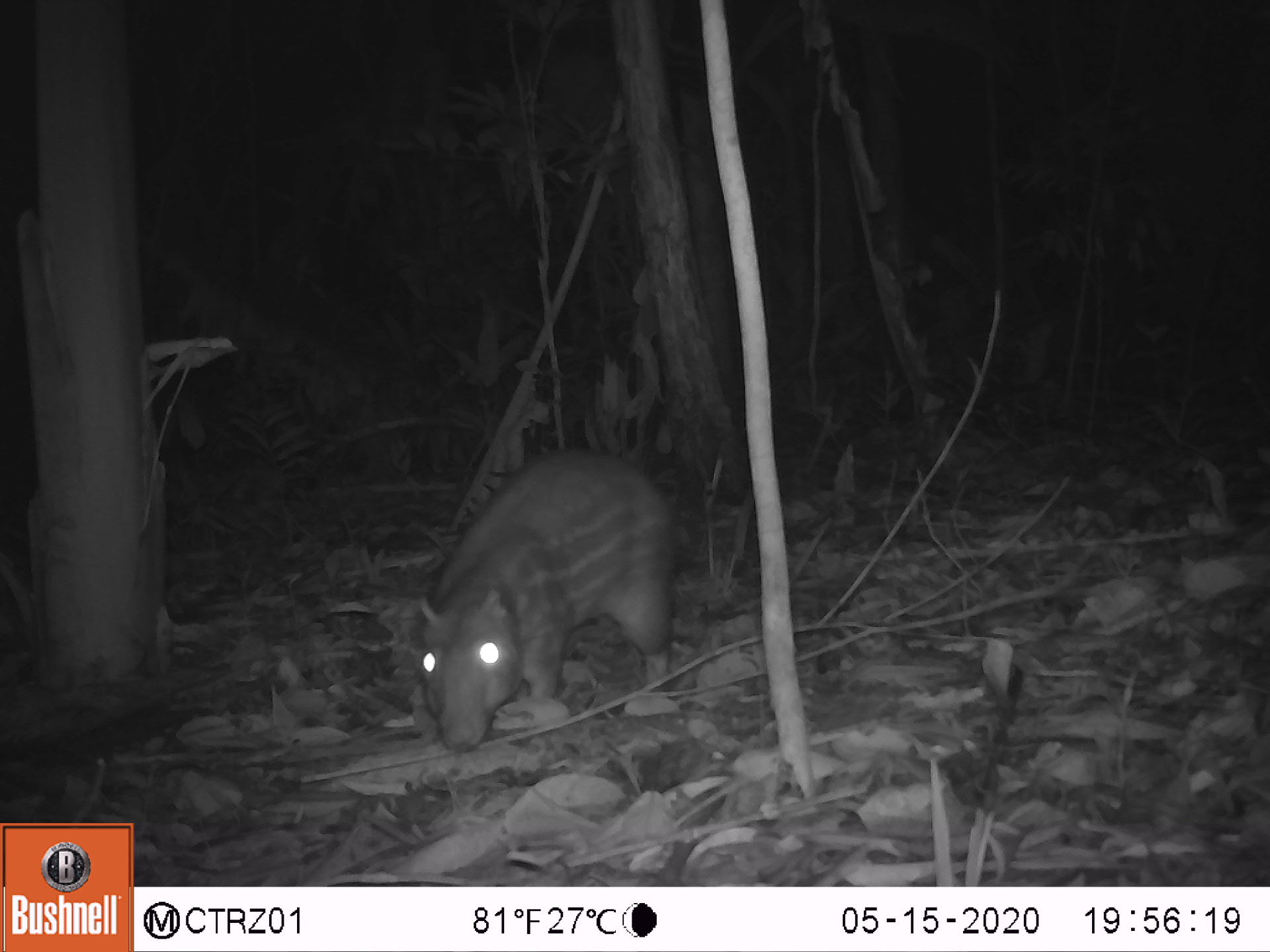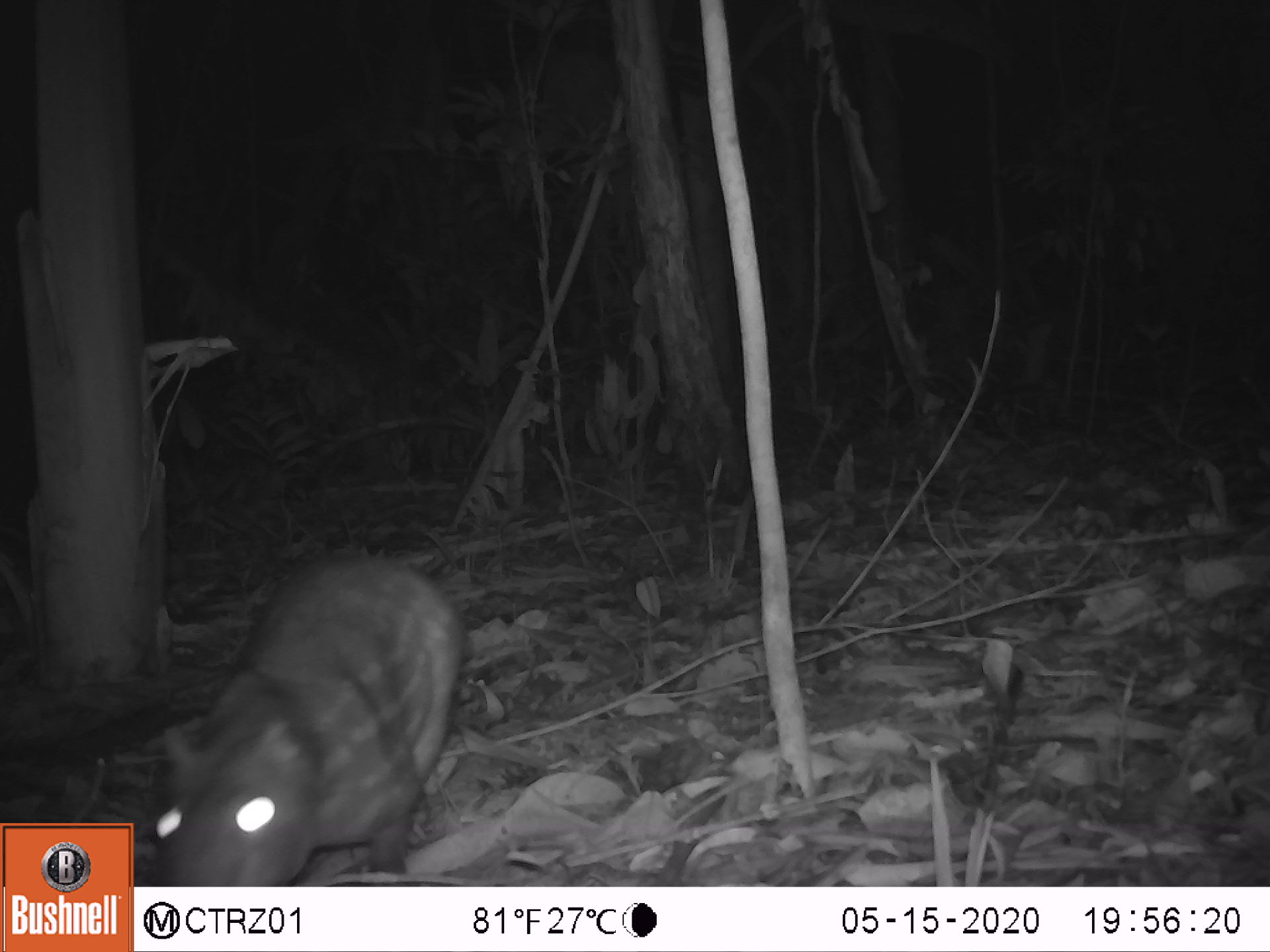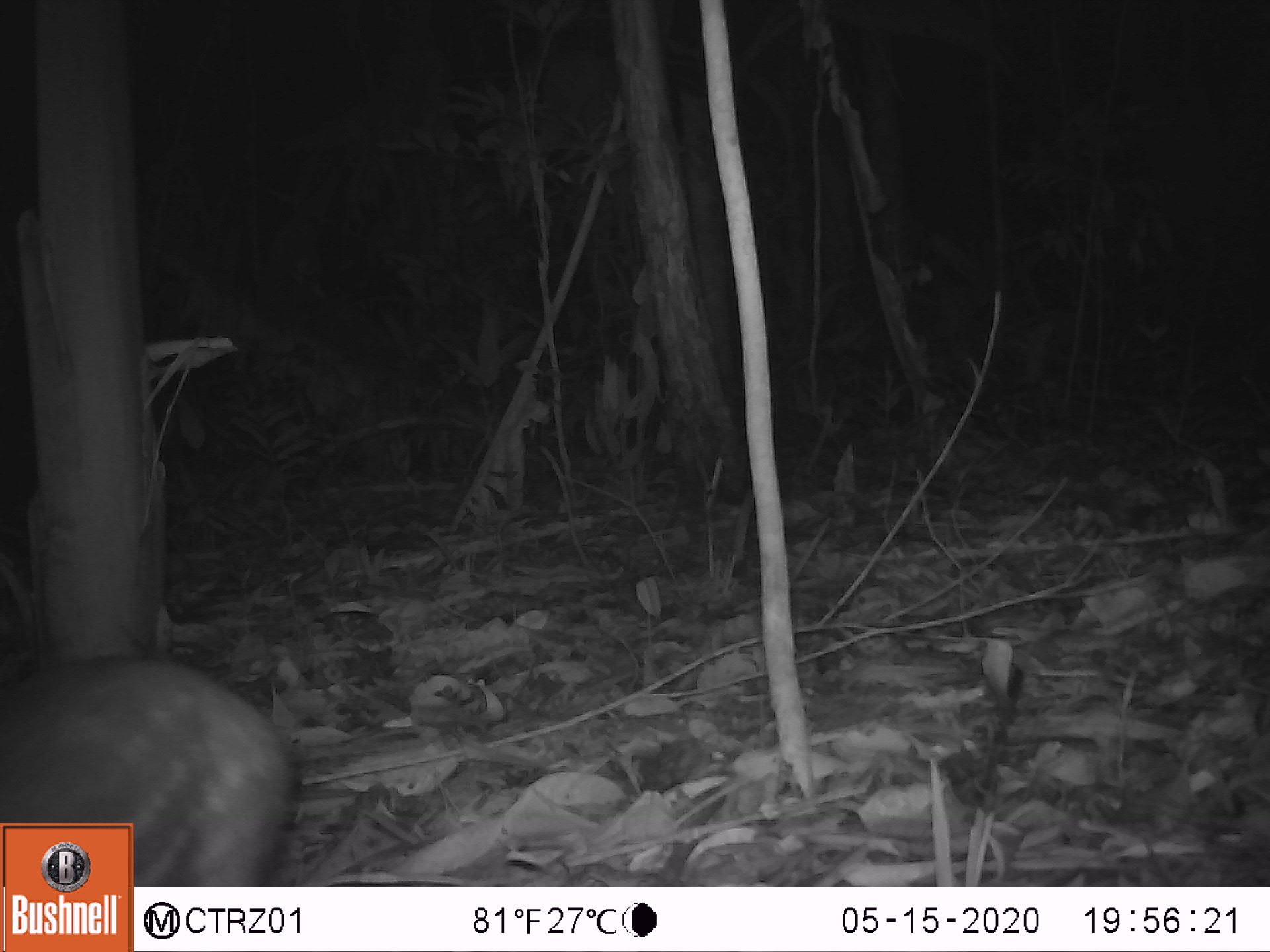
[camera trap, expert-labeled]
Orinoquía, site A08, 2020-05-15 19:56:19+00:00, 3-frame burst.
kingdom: Animalia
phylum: Chordata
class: Mammalia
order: Rodentia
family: Cuniculidae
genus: Cuniculus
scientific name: Cuniculus paca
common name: spotted paca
Spotted paca (Cuniculus paca).